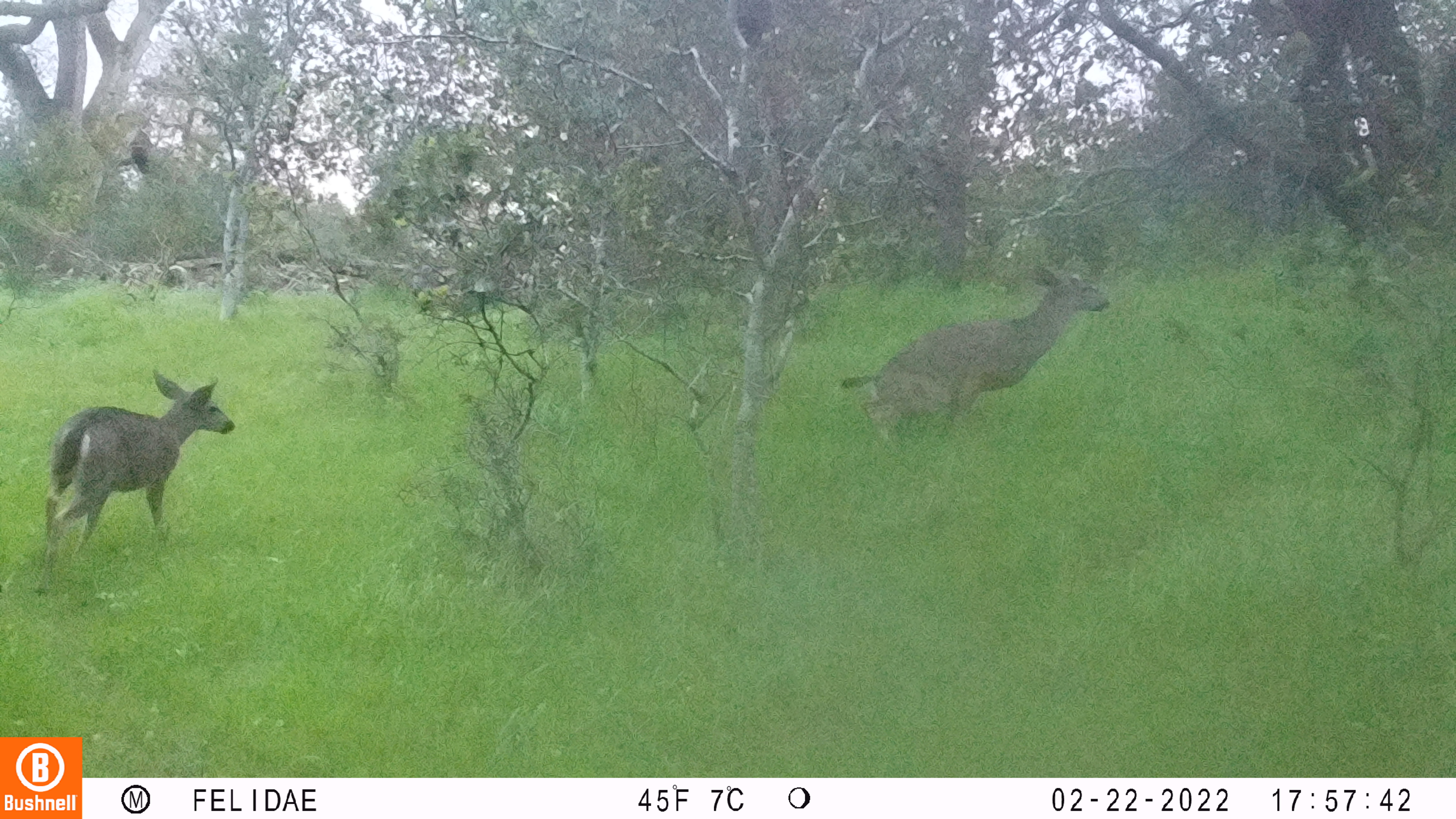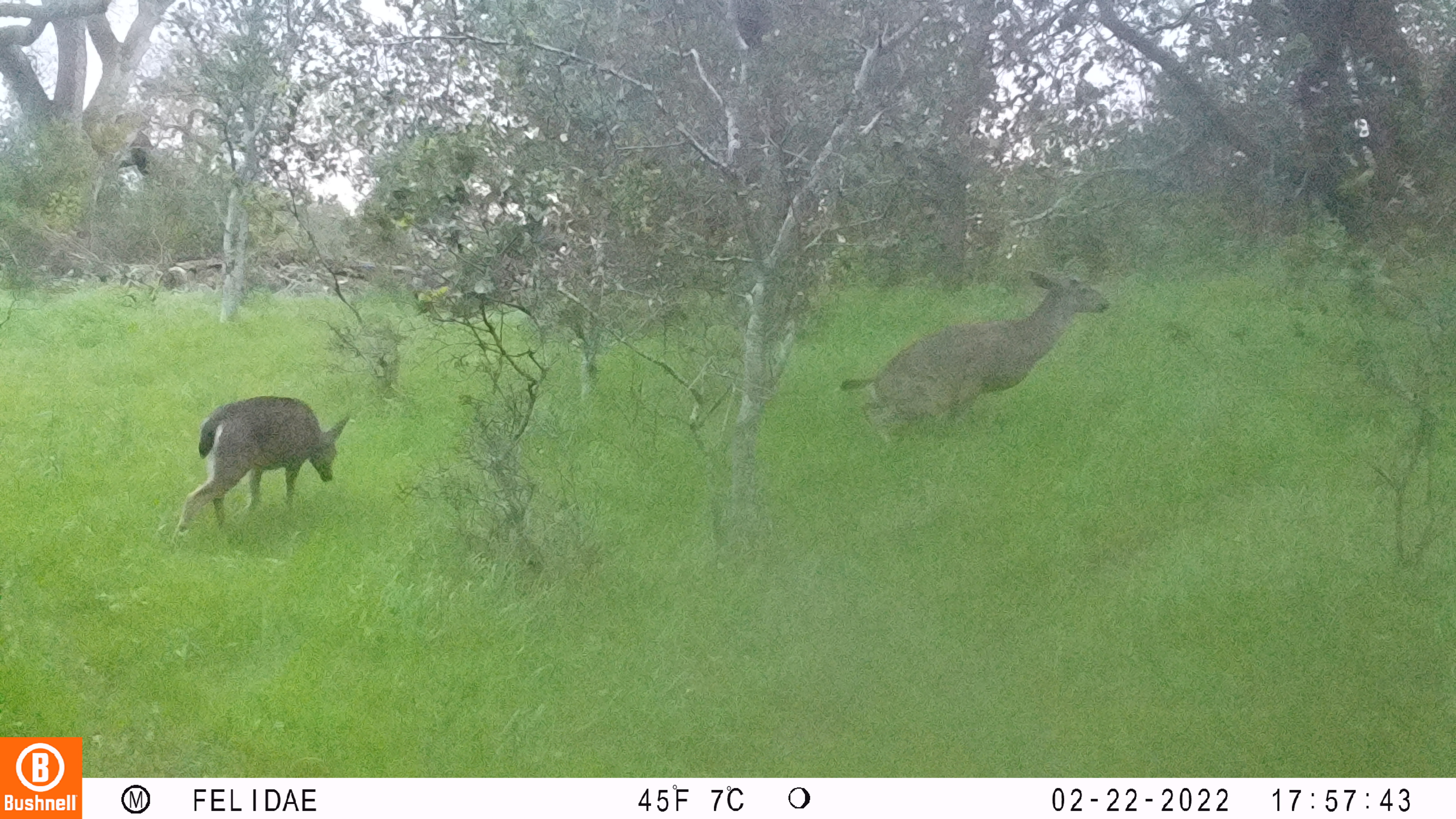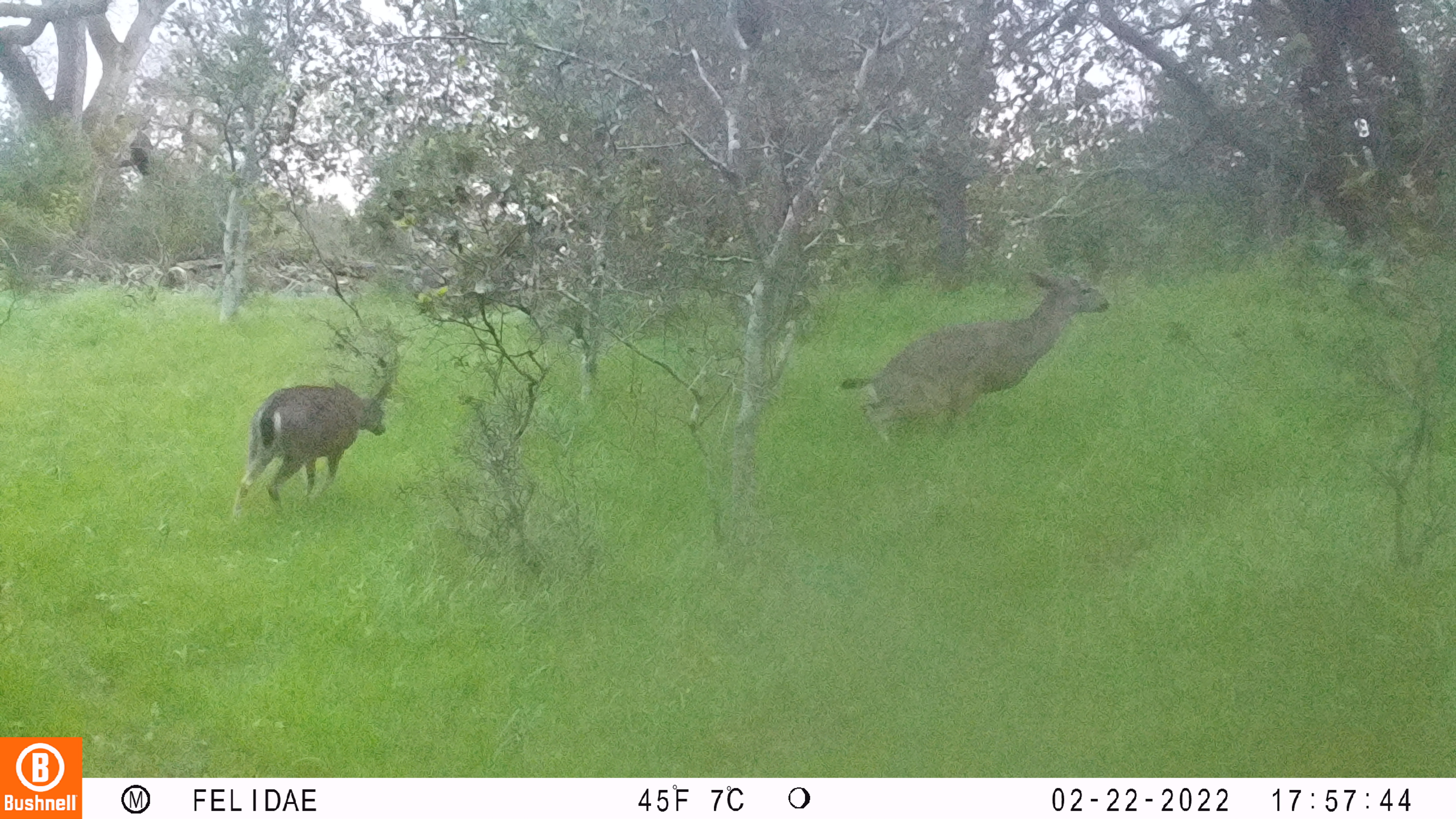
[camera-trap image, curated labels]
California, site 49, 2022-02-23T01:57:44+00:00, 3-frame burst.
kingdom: Animalia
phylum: Chordata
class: Mammalia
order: Artiodactyla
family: Cervidae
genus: Odocoileus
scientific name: Odocoileus hemionus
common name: mule deer